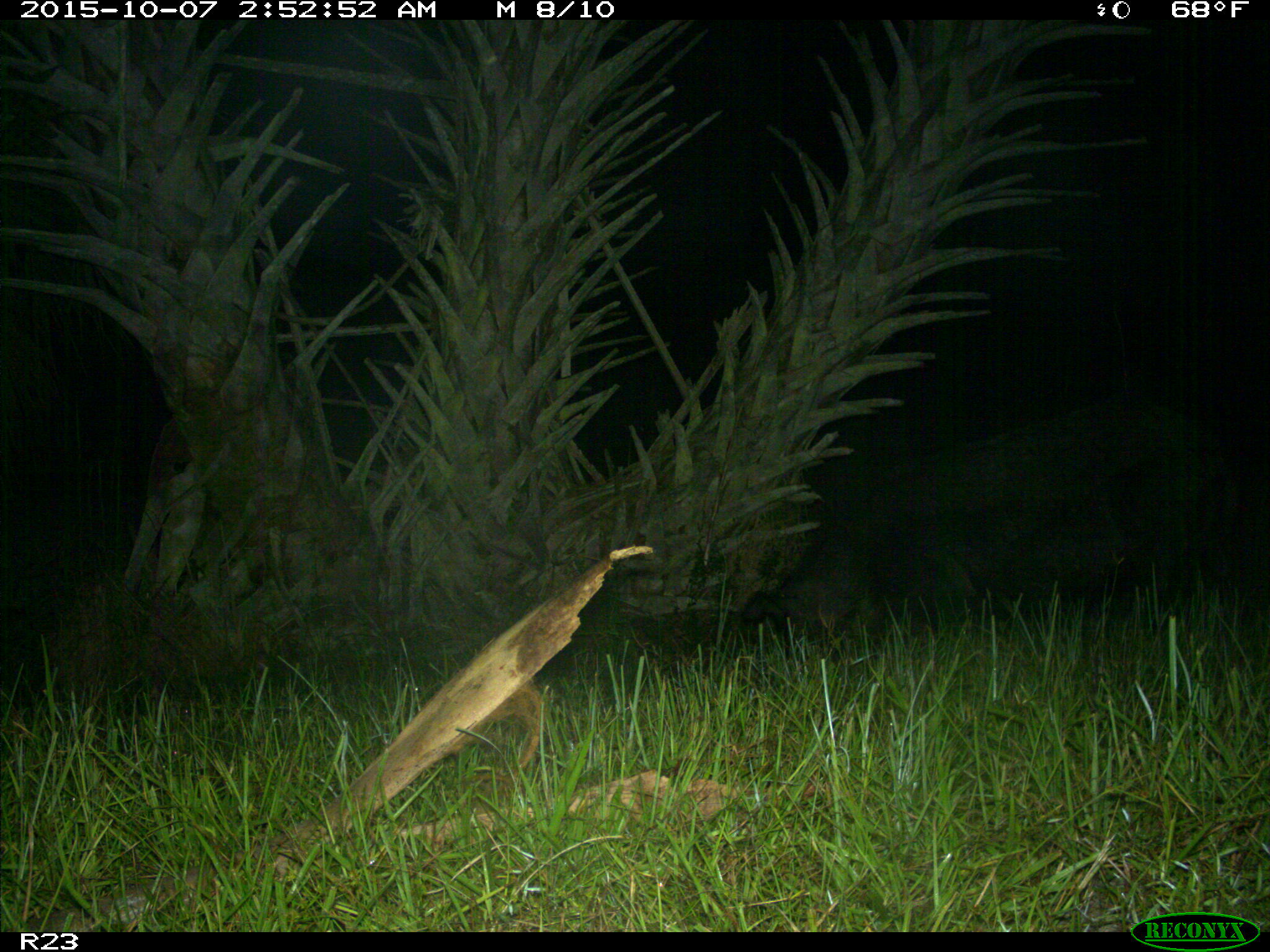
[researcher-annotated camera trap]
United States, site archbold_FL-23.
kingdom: Animalia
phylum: Chordata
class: Mammalia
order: Artiodactyla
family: Suidae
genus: Sus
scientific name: Sus scrofa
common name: wild boar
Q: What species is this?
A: Sus scrofa (wild boar).